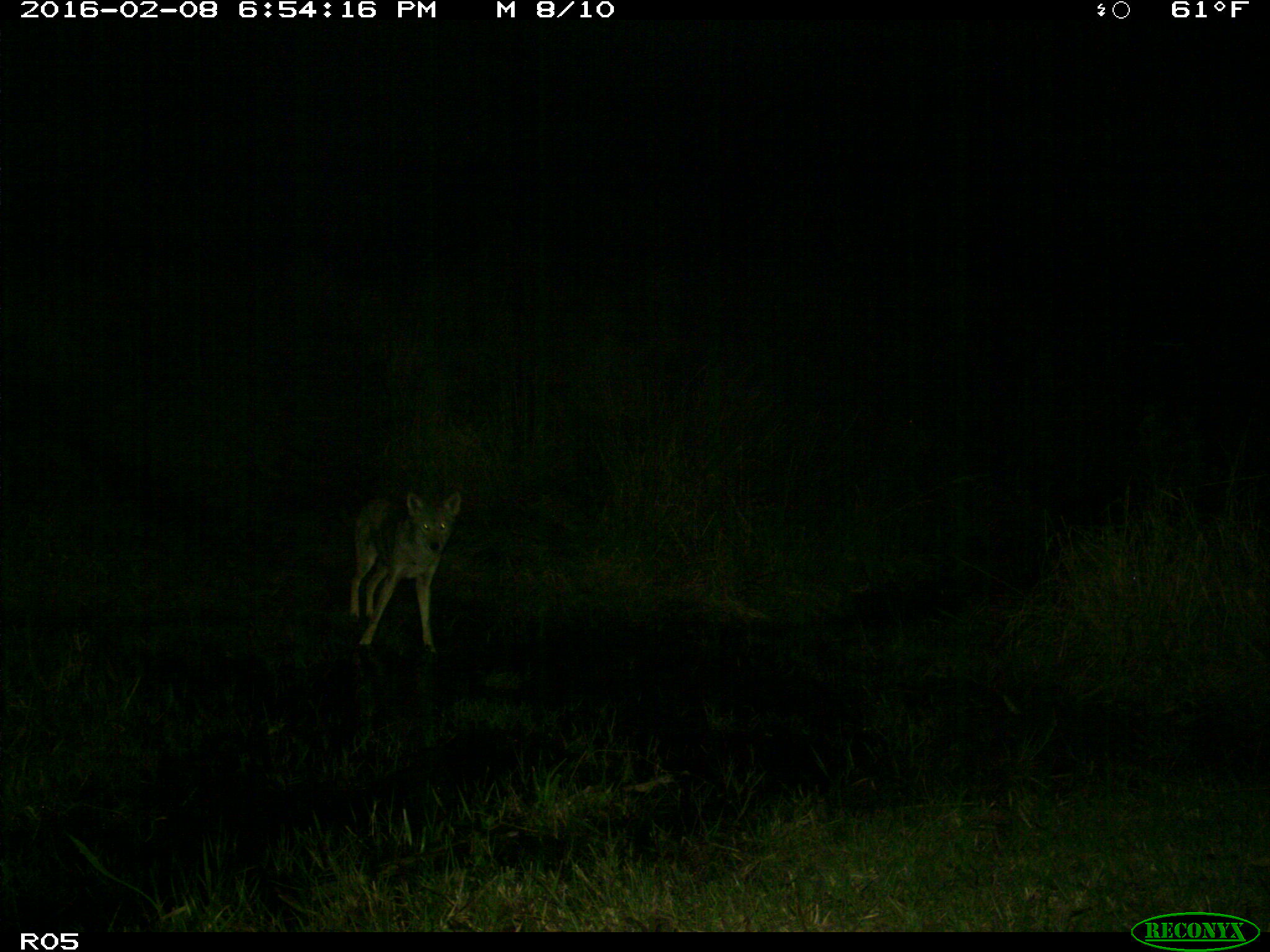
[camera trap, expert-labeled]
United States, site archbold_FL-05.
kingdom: Animalia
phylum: Chordata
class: Mammalia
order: Carnivora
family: Canidae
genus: Canis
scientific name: Canis latrans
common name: coyote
Canis latrans (coyote).